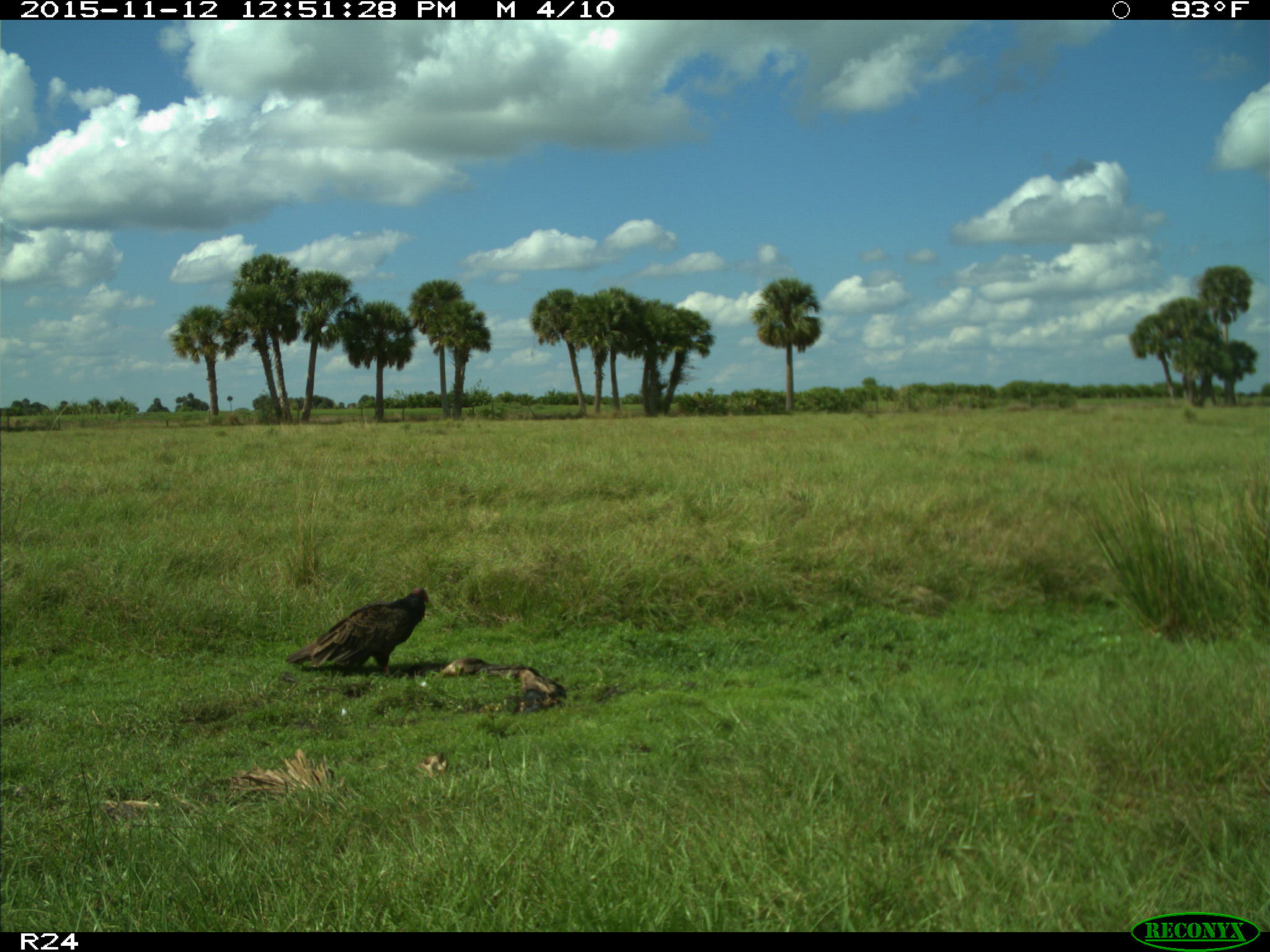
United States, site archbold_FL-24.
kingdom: Animalia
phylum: Chordata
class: Aves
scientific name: Aves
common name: birds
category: unidentified bird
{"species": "unidentified bird (birds) (Aves)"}